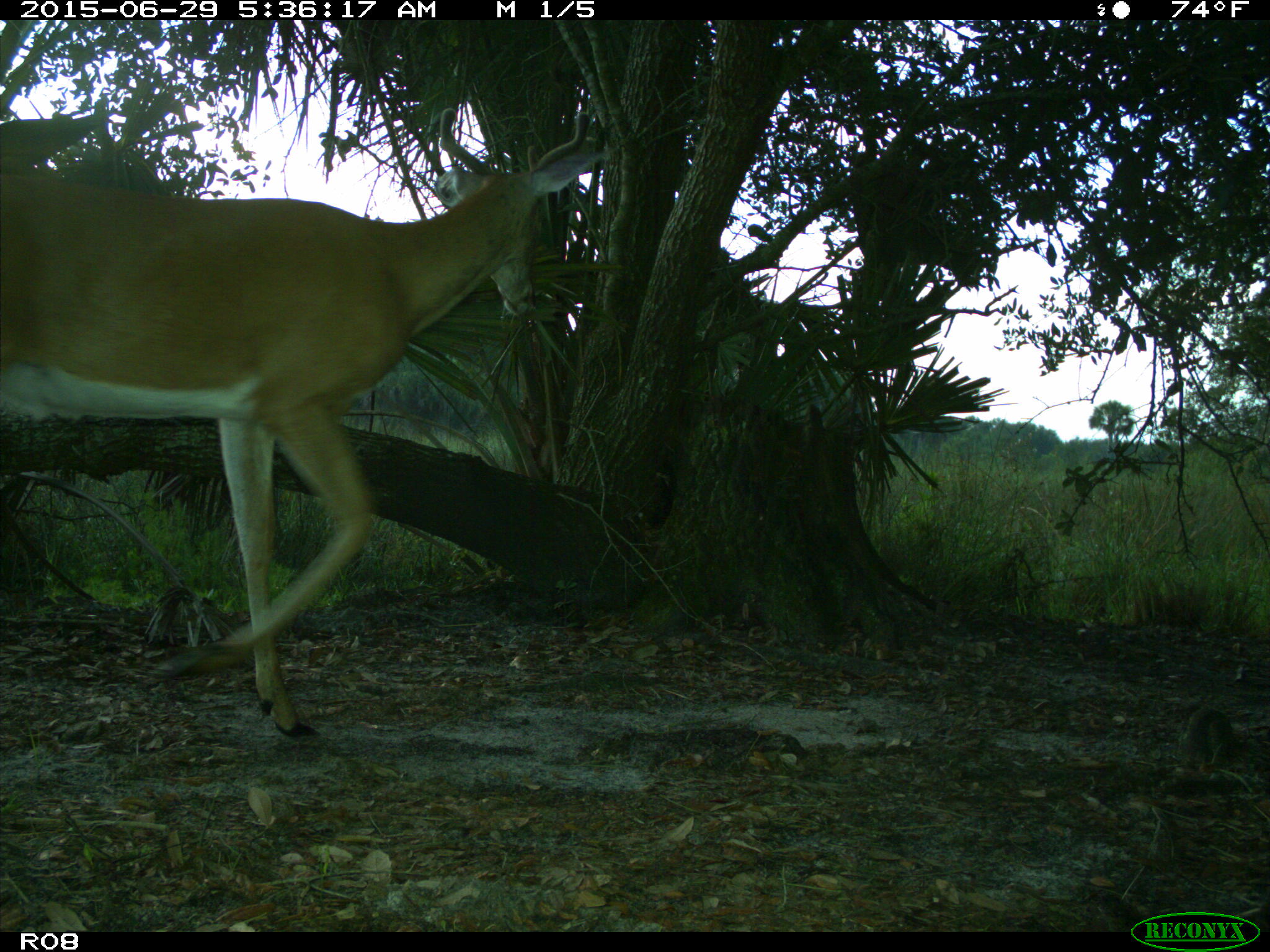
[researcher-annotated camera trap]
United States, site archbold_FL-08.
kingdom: Animalia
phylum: Chordata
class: Mammalia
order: Artiodactyla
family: Cervidae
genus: Odocoileus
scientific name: Odocoileus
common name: deer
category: unidentified deer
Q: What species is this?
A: Unidentified deer (deer) (Odocoileus).